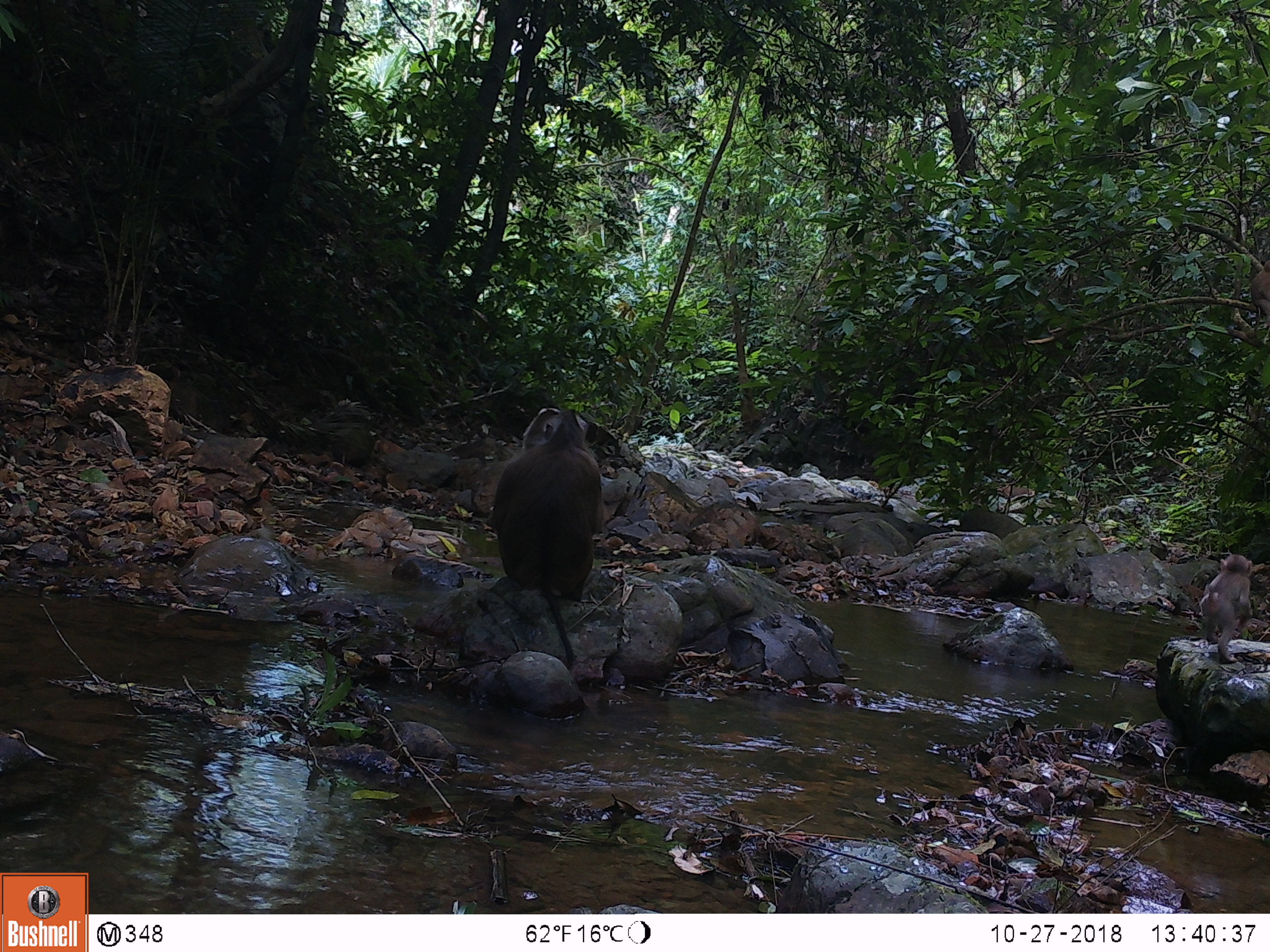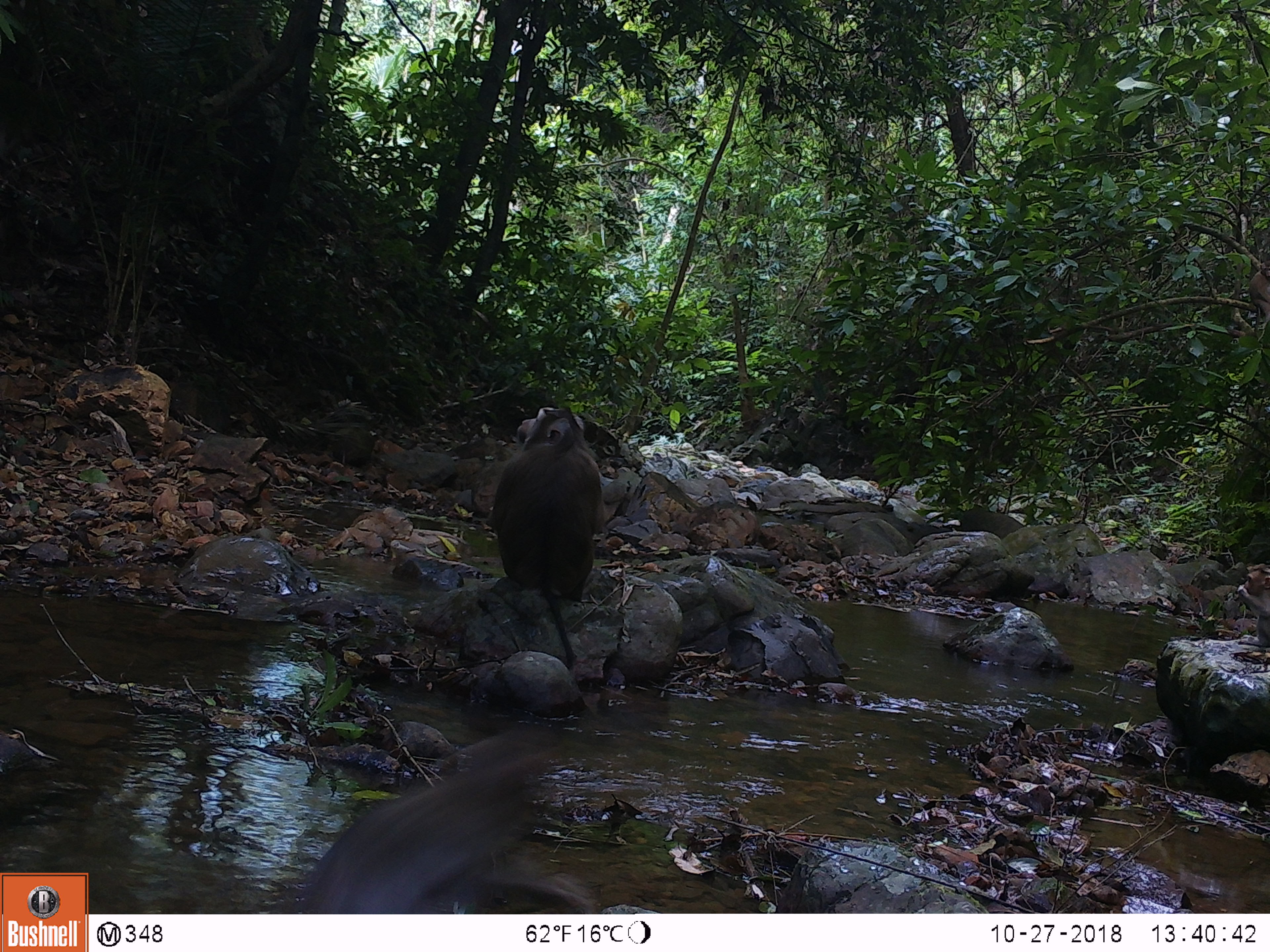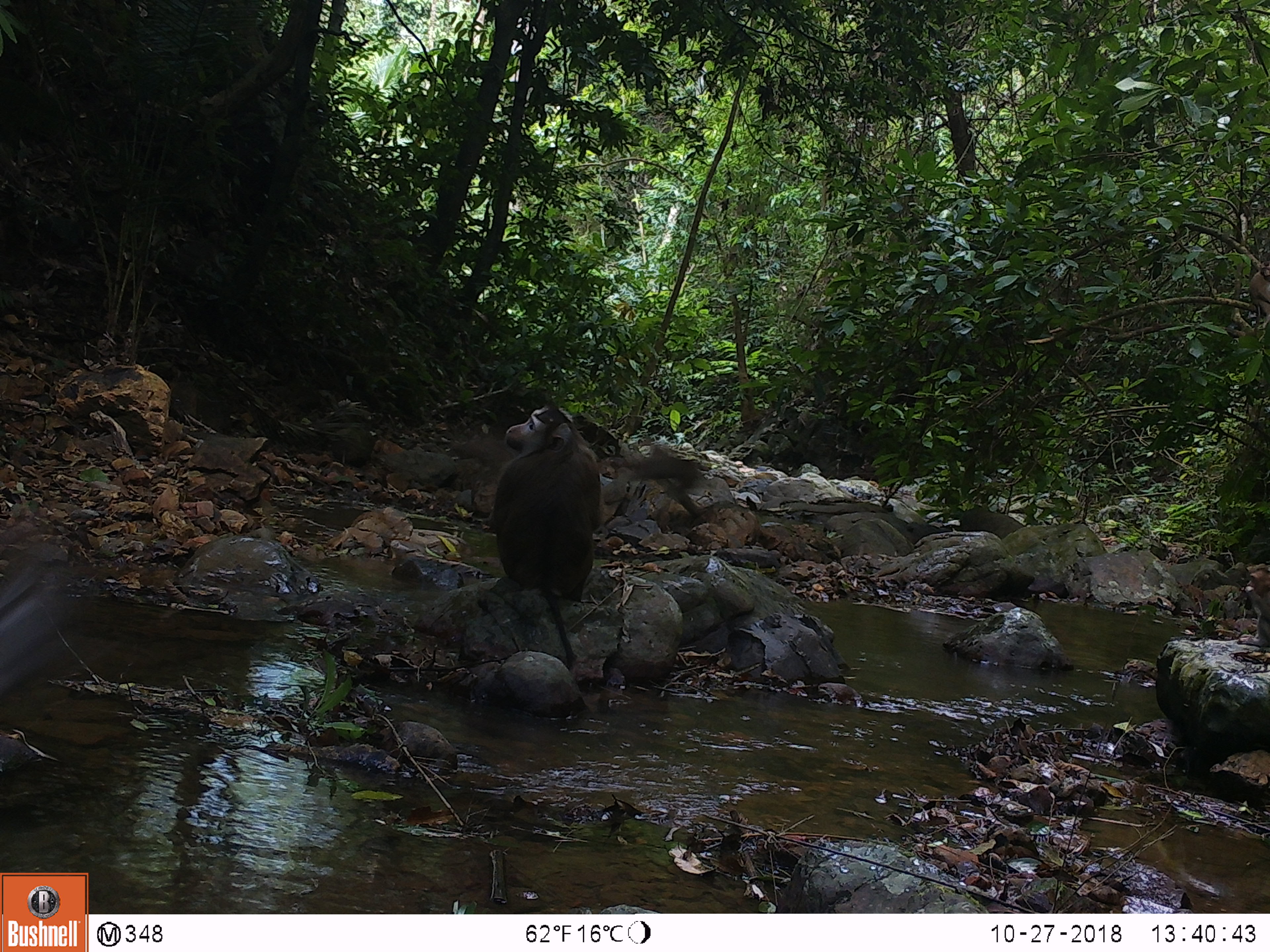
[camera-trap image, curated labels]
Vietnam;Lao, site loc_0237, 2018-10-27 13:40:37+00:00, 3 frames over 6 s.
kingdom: Animalia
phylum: Chordata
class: Mammalia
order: Primates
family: Cercopithecidae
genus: Macaca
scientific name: Macaca nemestrina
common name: pig-tailed macaque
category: pig tailed macaque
Pig tailed macaque (pig-tailed macaque) (Macaca nemestrina). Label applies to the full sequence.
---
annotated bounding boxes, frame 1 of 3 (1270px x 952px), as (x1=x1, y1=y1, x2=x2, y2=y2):
pig tailed macaque: (x1=485, y1=407, x2=607, y2=669); (x1=1197, y1=553, x2=1253, y2=665)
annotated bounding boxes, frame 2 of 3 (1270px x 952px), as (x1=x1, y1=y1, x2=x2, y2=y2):
pig tailed macaque: (x1=273, y1=726, x2=598, y2=913); (x1=485, y1=406, x2=607, y2=669); (x1=1233, y1=561, x2=1269, y2=648)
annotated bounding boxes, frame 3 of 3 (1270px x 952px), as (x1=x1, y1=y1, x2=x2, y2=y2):
pig tailed macaque: (x1=485, y1=404, x2=607, y2=666); (x1=0, y1=552, x2=62, y2=700)